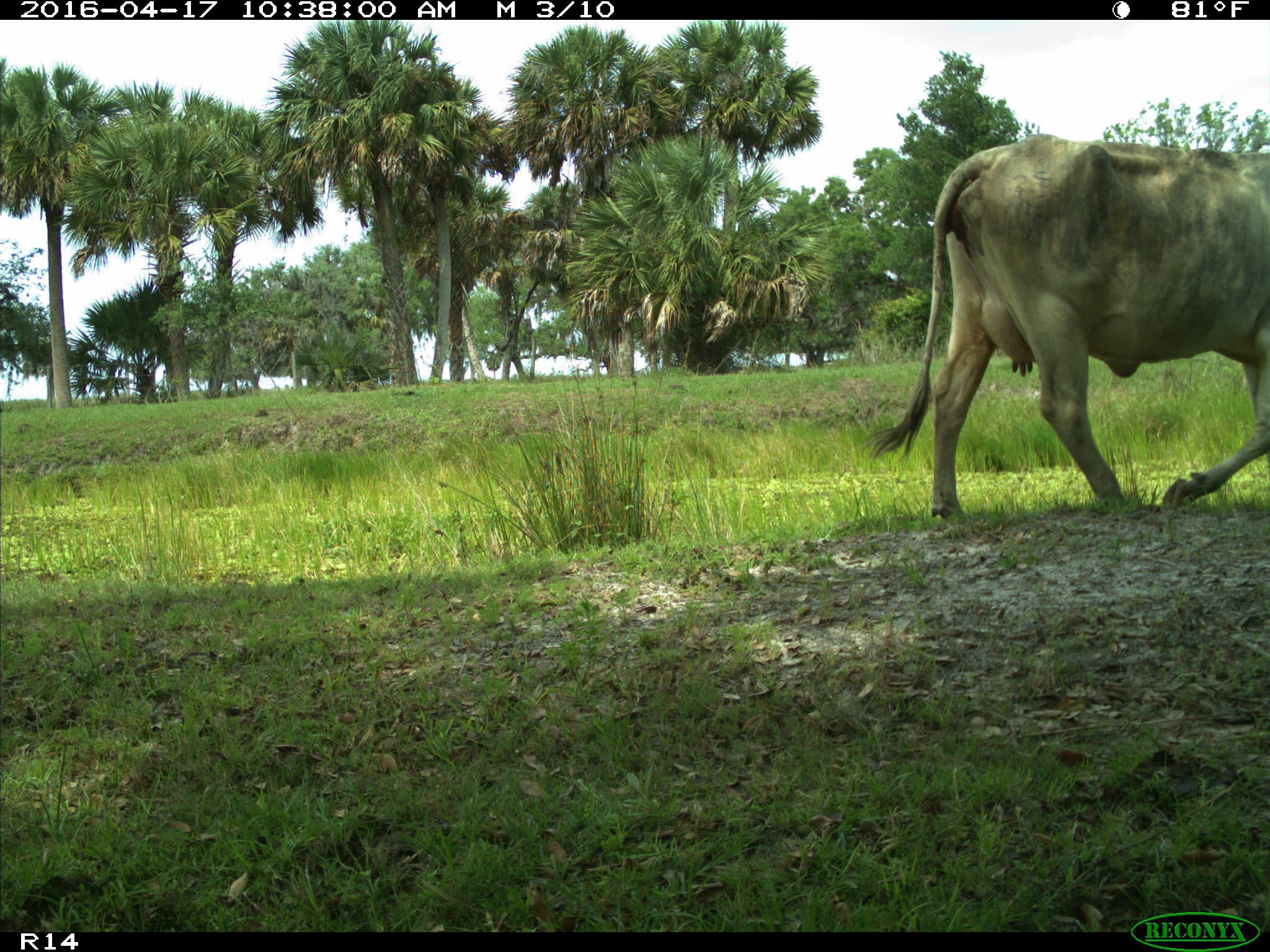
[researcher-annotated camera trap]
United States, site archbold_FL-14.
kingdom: Animalia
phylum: Chordata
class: Mammalia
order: Artiodactyla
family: Bovidae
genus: Bos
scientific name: Bos taurus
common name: domestic cow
Bos taurus (domestic cow).